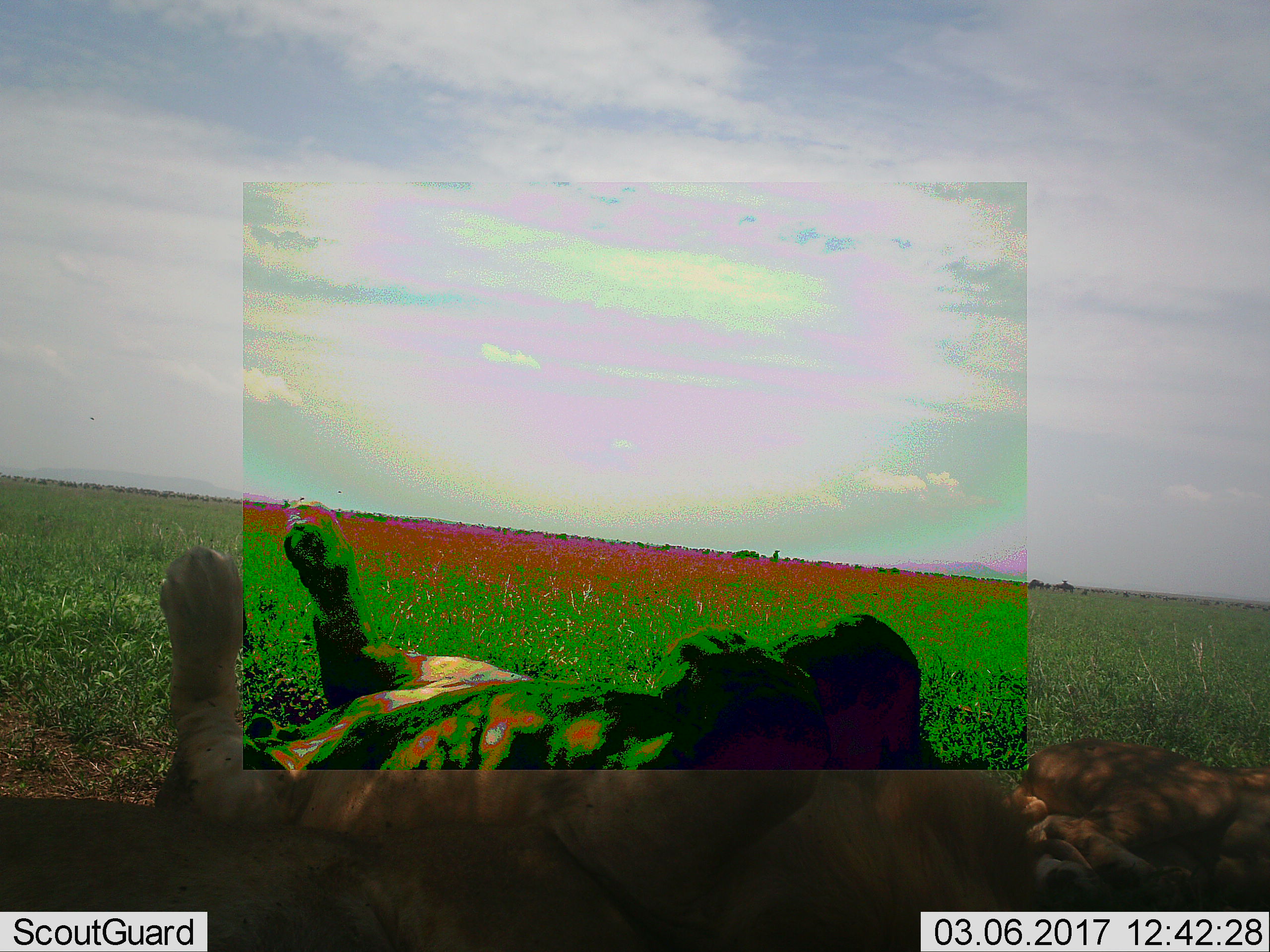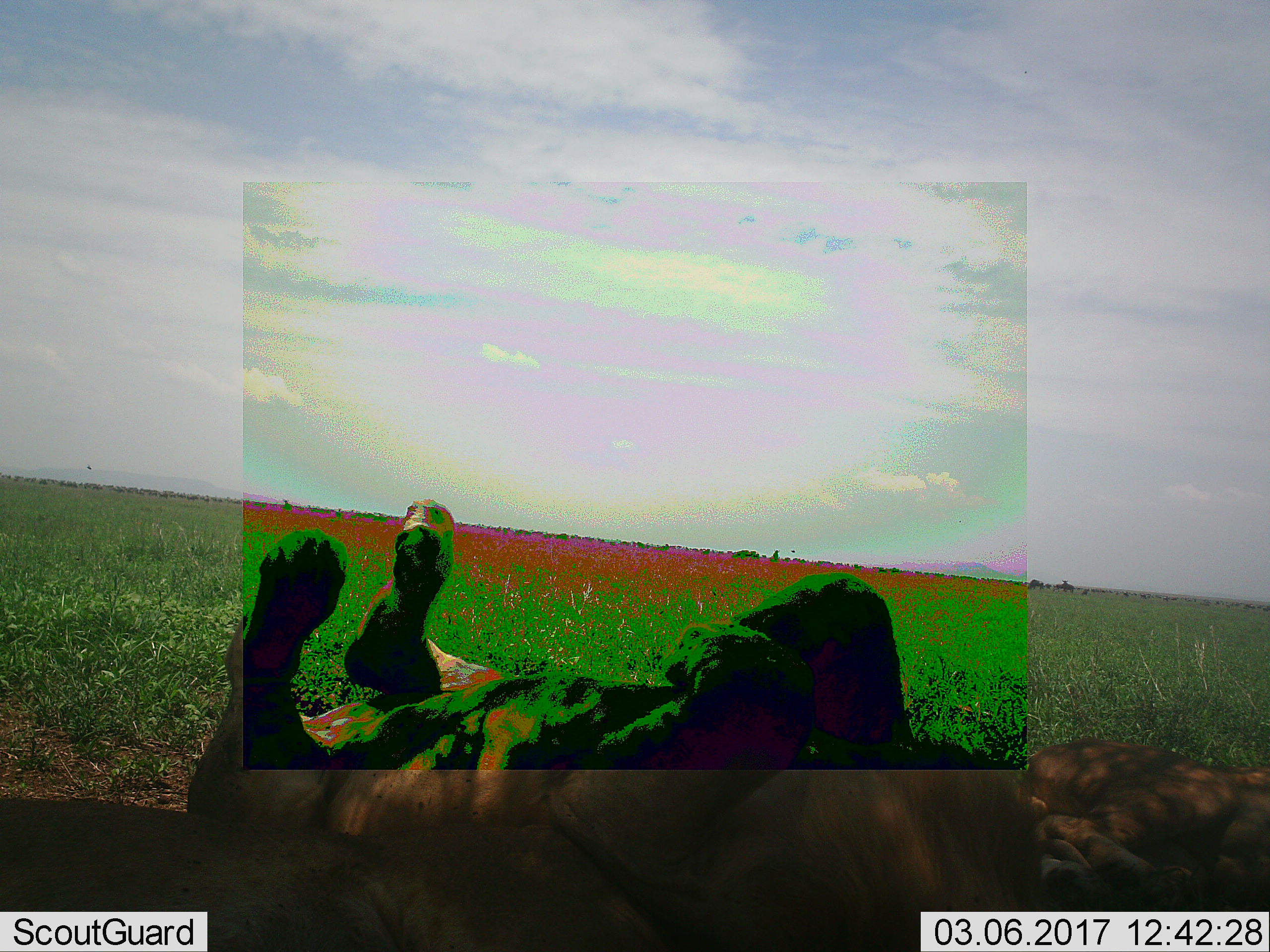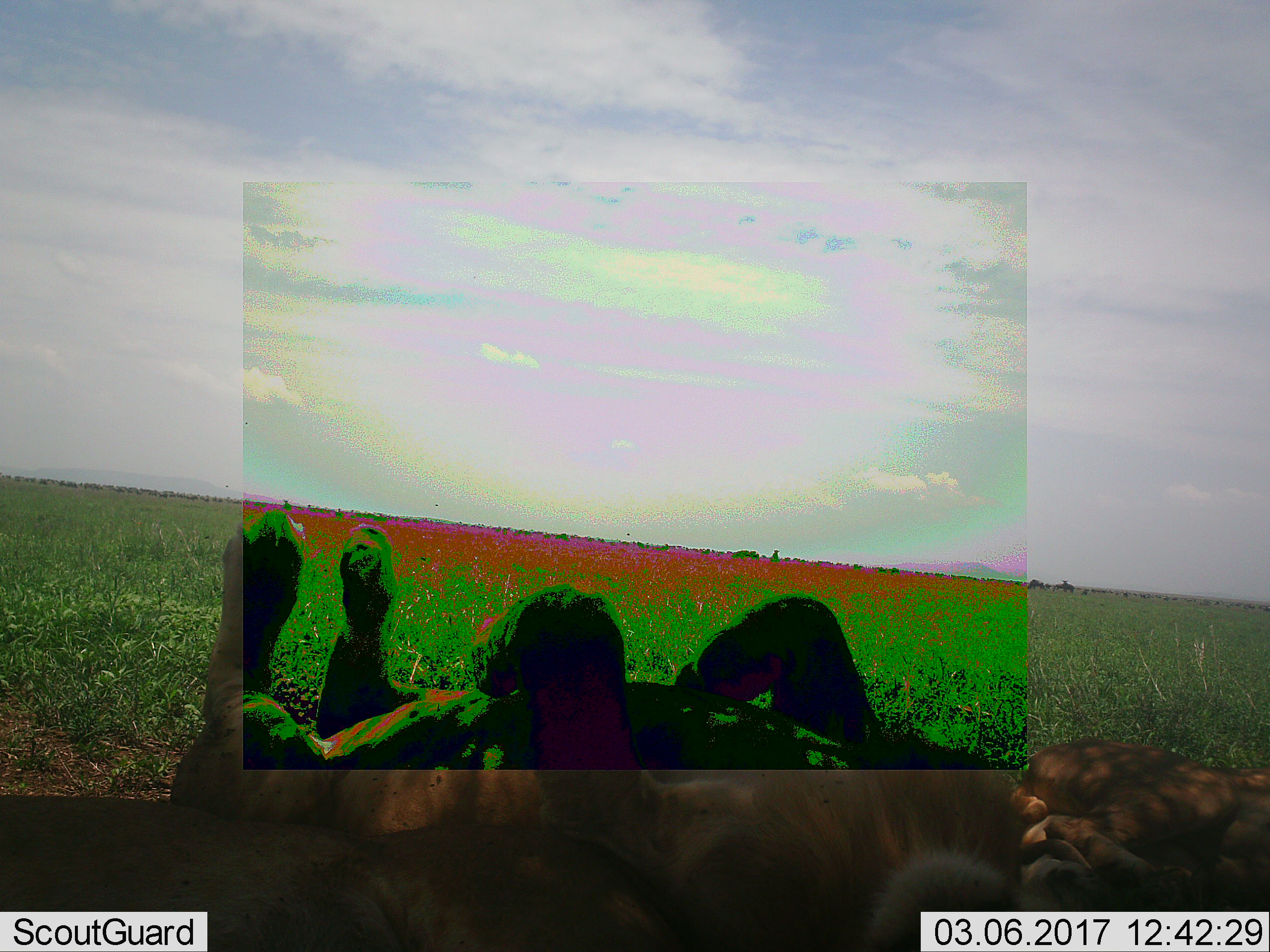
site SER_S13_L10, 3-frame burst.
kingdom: Animalia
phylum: Chordata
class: Mammalia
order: Carnivora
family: Felidae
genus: Panthera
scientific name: Panthera leo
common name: lion female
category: lionfemale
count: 2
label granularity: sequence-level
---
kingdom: Animalia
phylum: Chordata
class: Mammalia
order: Carnivora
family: Felidae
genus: Panthera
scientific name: Panthera leo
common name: lion male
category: lionmale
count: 1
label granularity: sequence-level